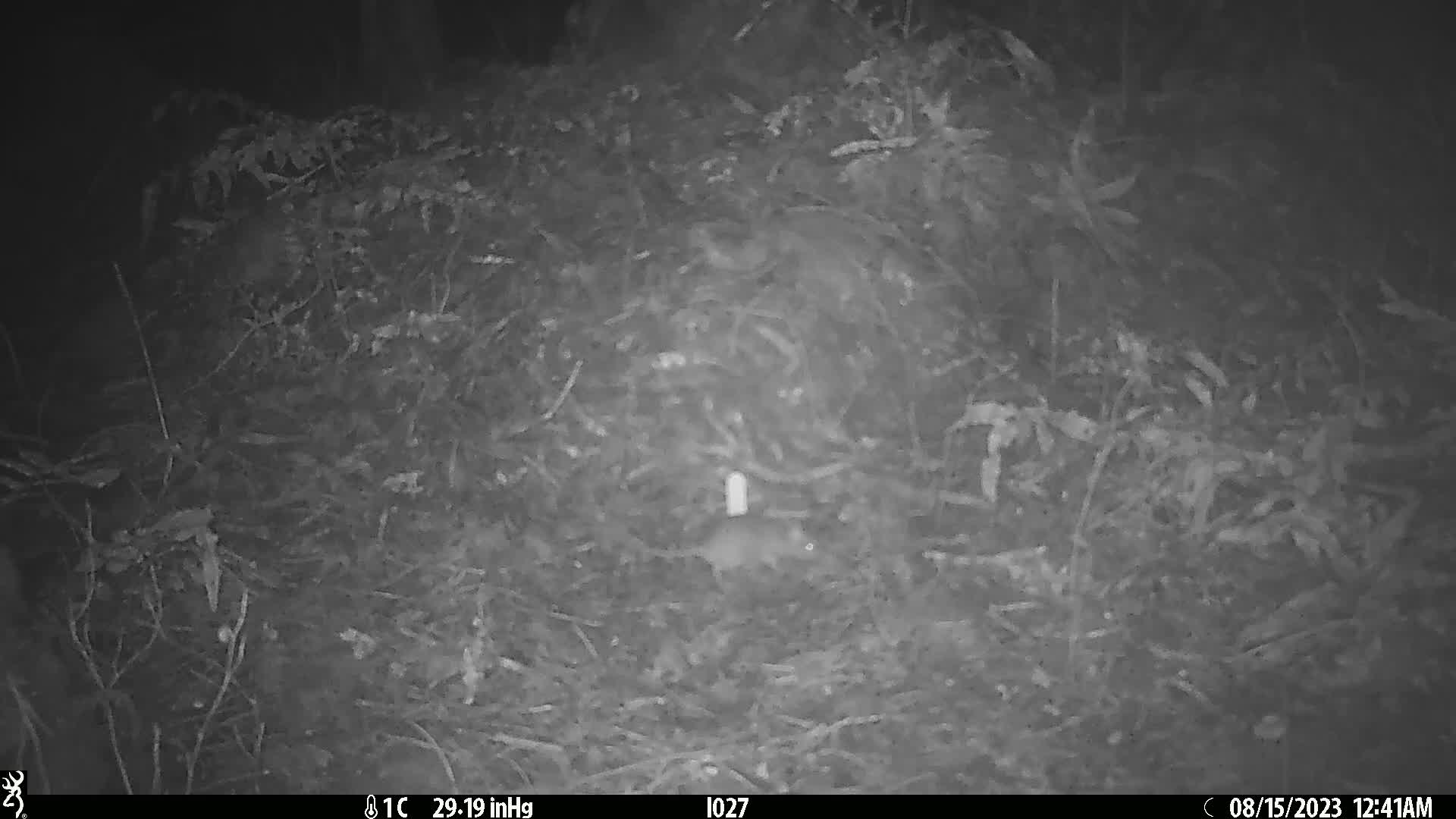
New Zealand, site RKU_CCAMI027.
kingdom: Animalia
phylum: Chordata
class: Mammalia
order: Rodentia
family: Muridae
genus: Rattus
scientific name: Rattus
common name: rat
Rat (Rattus).